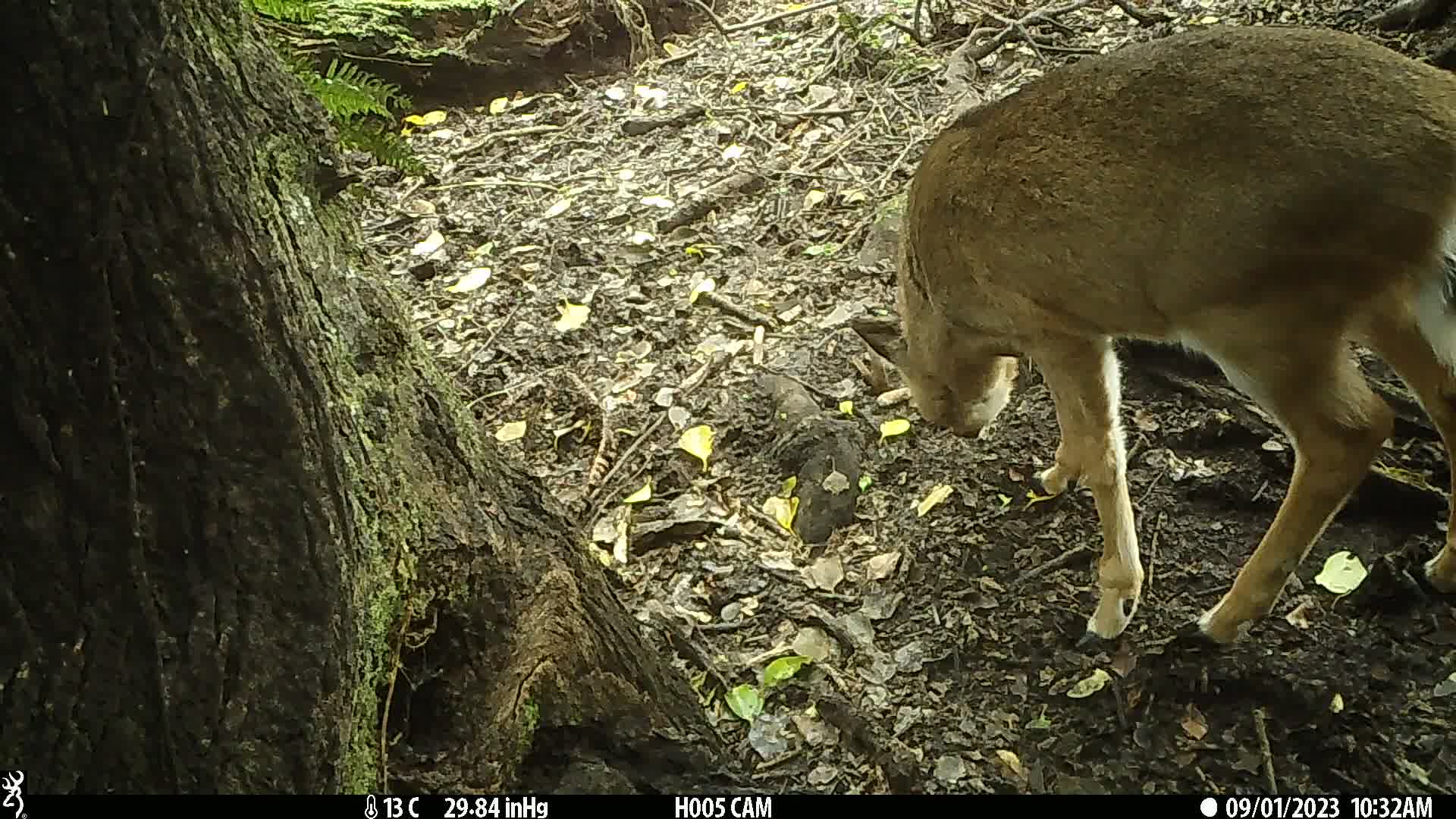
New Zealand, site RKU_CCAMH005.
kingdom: Animalia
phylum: Chordata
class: Mammalia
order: Artiodactyla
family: Cervidae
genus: Odocoileus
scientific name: Odocoileus virginianus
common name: white-tailed deer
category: white tailed deer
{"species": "white tailed deer (white-tailed deer) (Odocoileus virginianus)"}